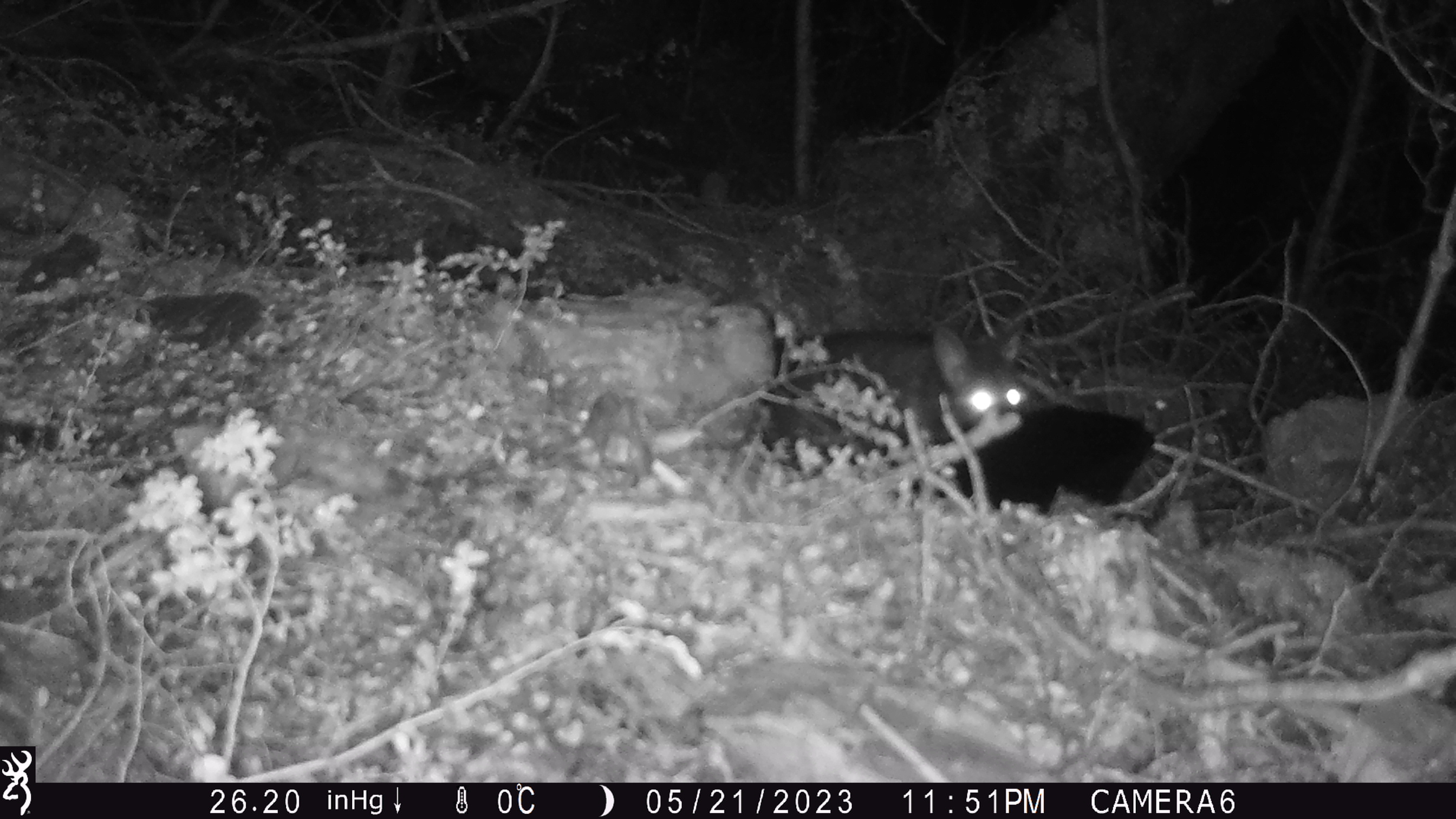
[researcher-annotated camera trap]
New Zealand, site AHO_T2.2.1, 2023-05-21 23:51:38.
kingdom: Animalia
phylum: Chordata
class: Mammalia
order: Carnivora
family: Mustelidae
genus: Mustela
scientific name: Mustela erminea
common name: stoat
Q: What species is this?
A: Stoat (Mustela erminea).